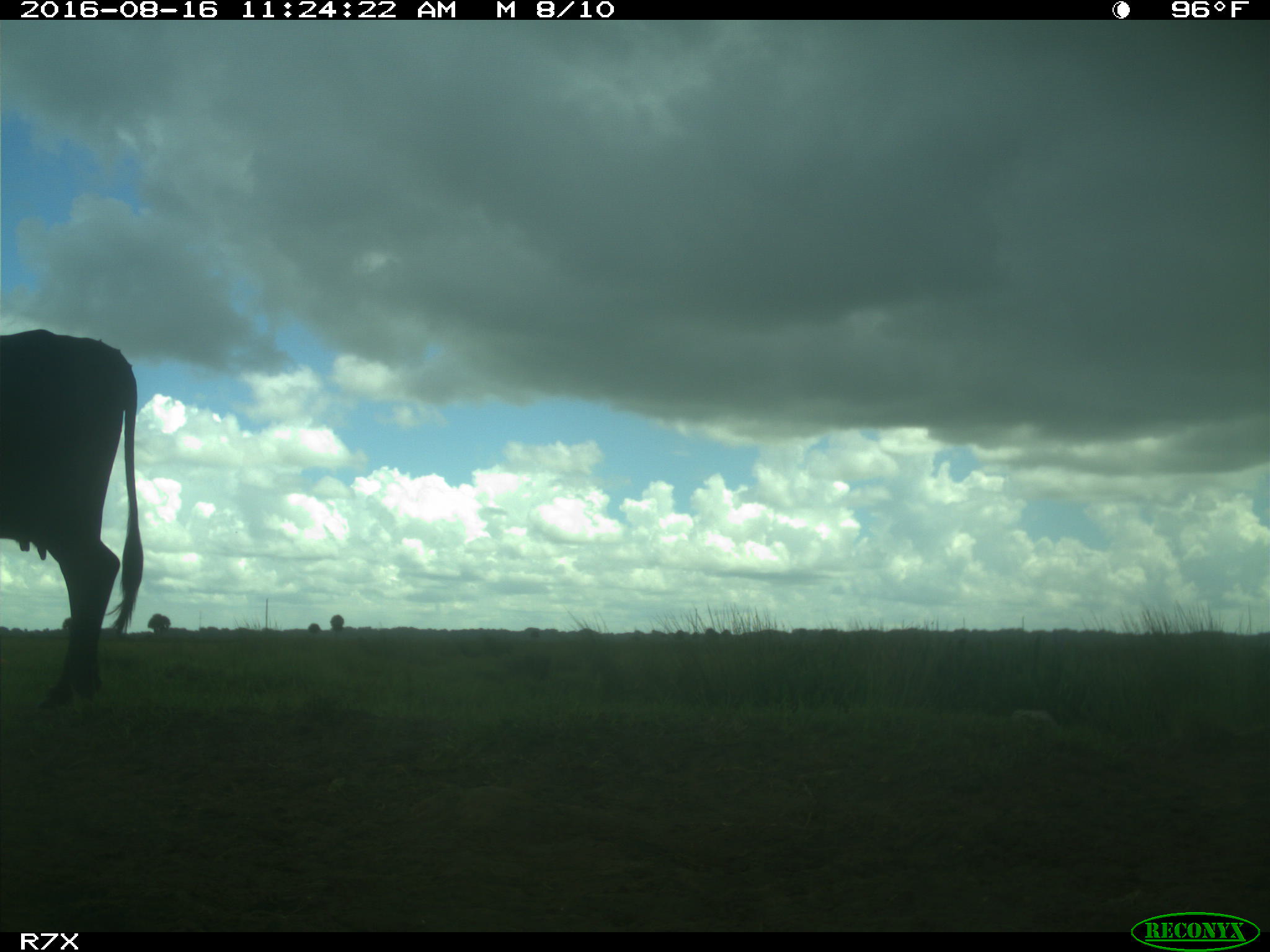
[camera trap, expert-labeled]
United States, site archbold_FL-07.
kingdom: Animalia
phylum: Chordata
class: Mammalia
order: Artiodactyla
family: Bovidae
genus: Bos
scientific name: Bos taurus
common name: domestic cow